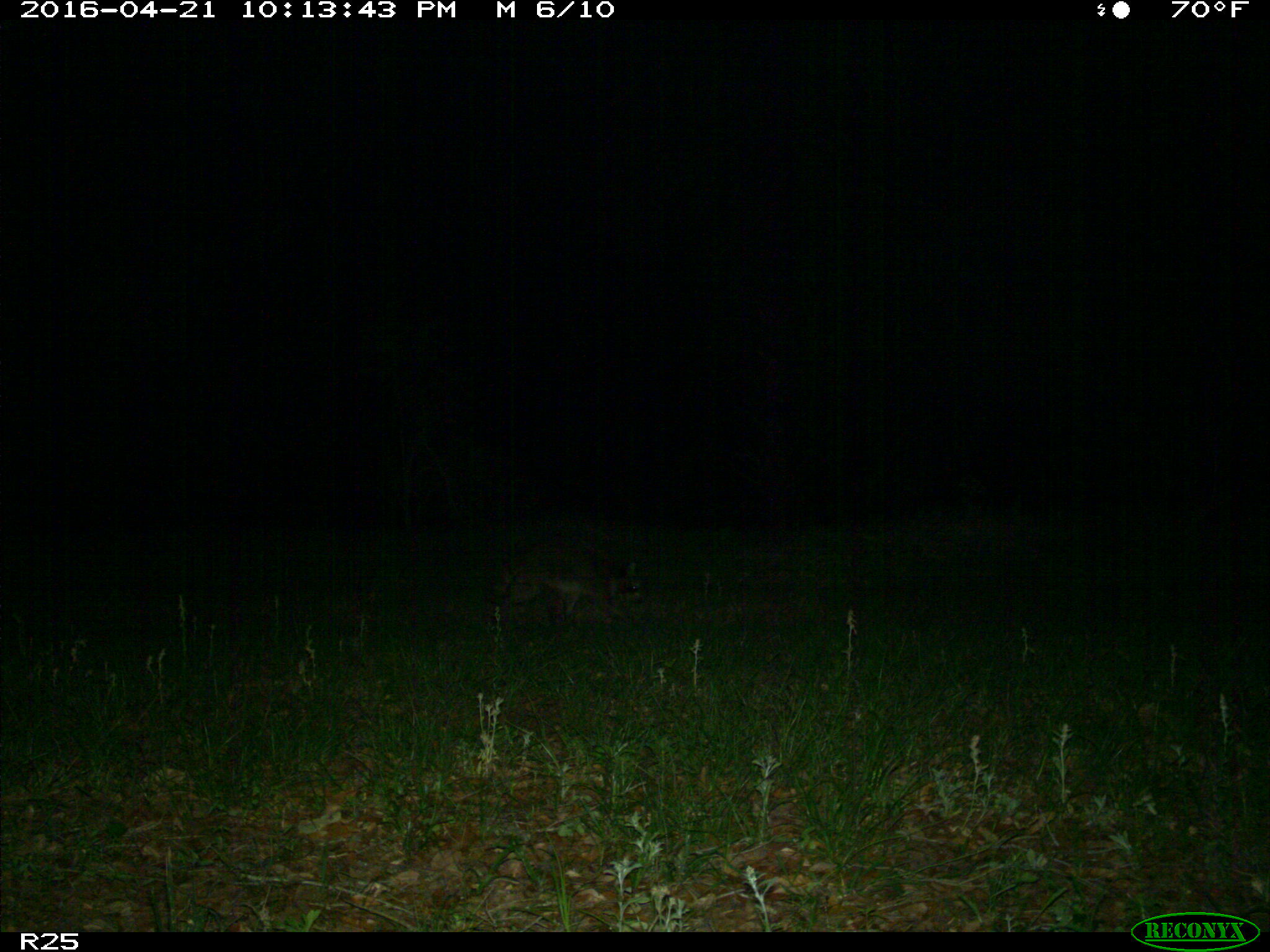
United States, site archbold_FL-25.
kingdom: Animalia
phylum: Chordata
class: Mammalia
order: Carnivora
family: Procyonidae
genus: Procyon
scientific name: Procyon lotor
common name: common raccoon